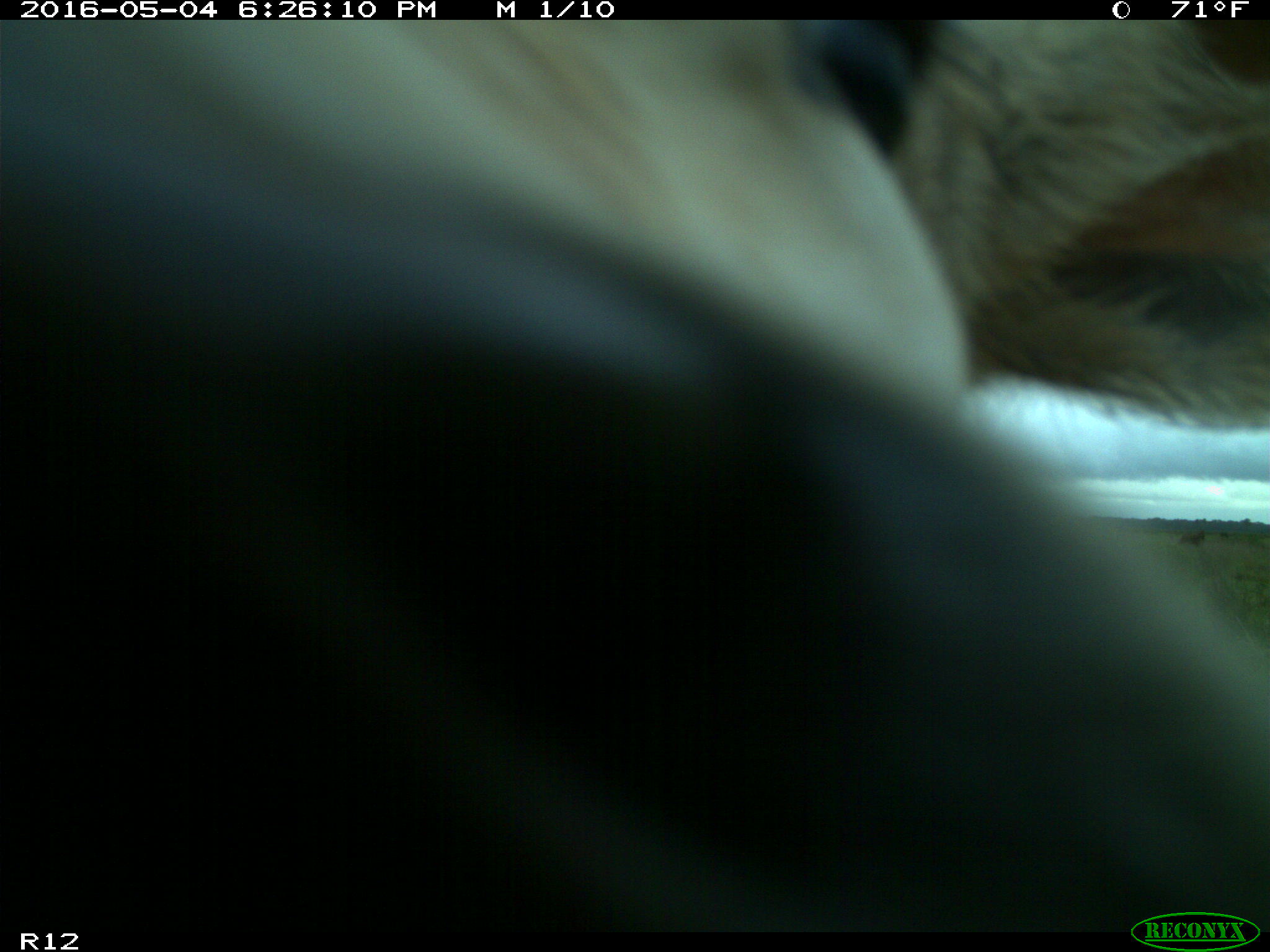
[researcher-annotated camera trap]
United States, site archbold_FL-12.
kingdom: Animalia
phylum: Chordata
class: Mammalia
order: Artiodactyla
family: Bovidae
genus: Bos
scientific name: Bos taurus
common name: domestic cow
Bos taurus (domestic cow).